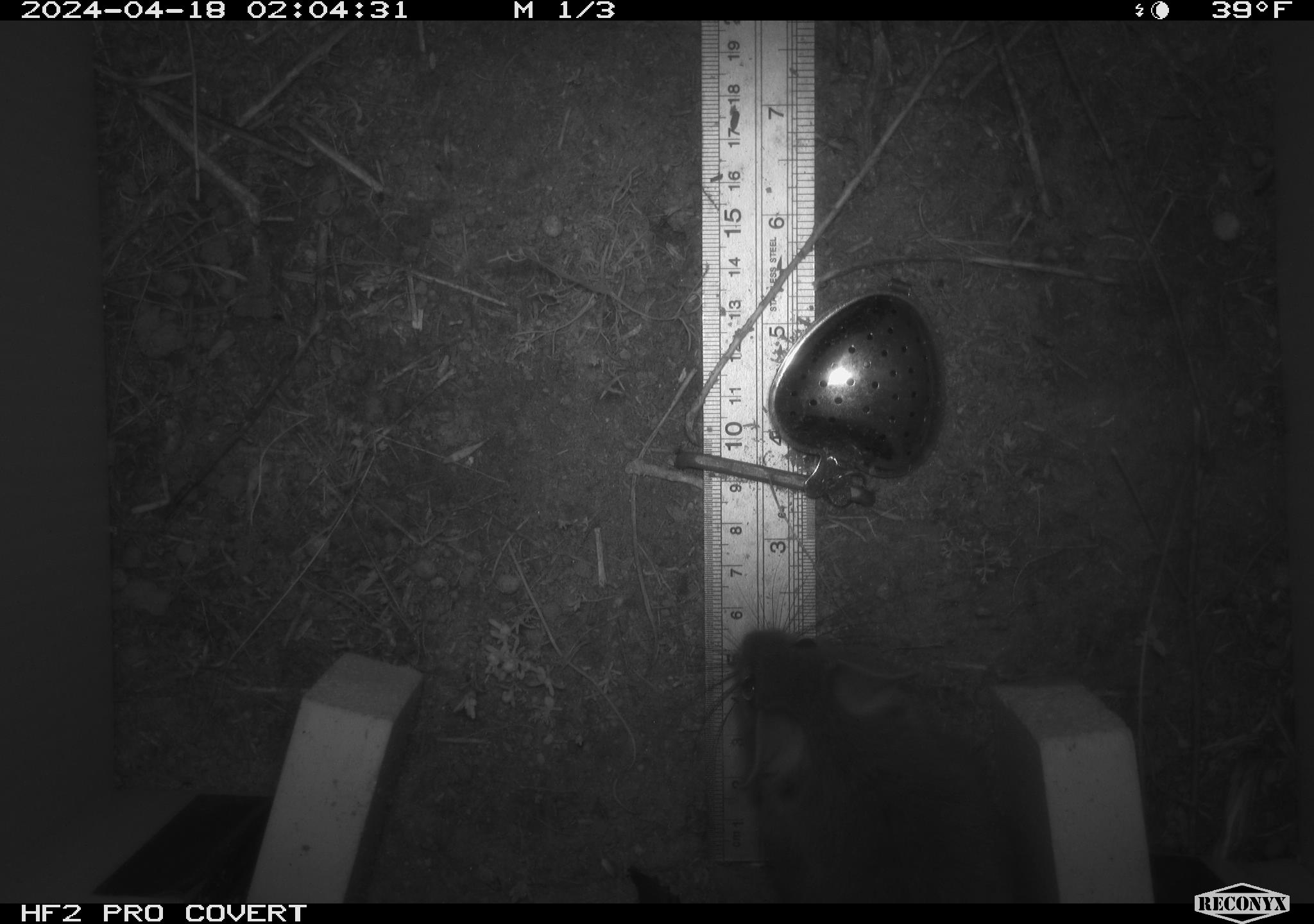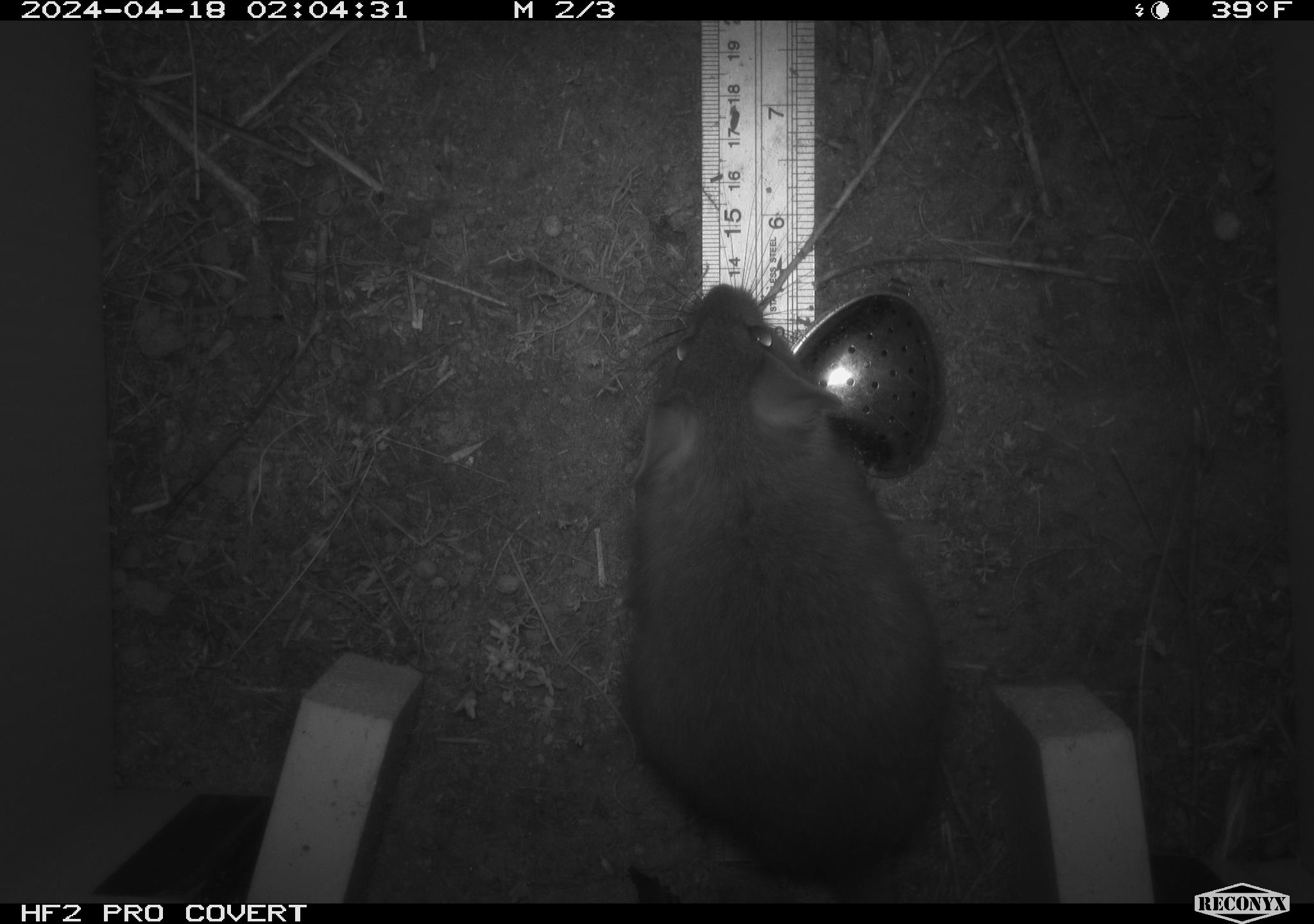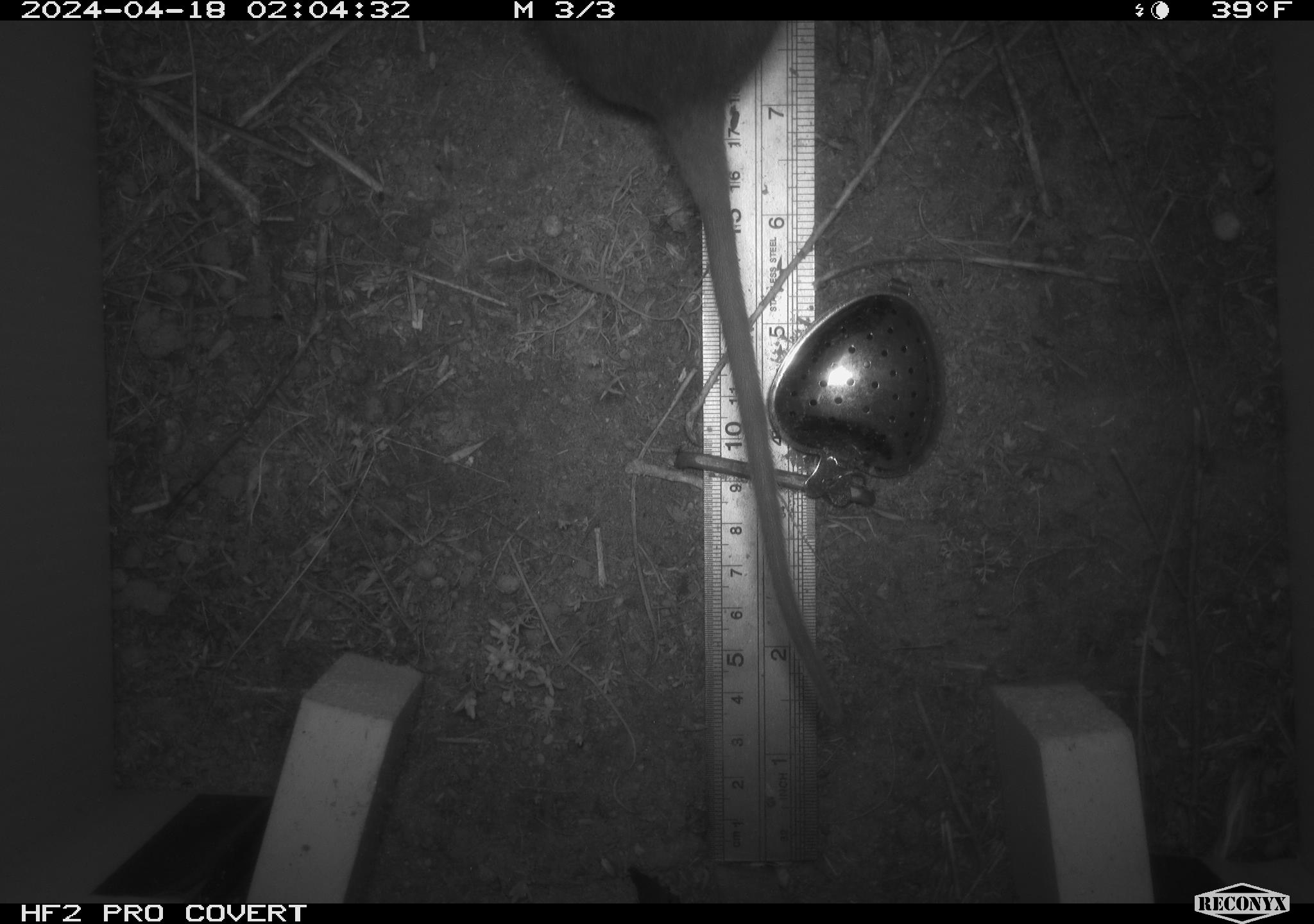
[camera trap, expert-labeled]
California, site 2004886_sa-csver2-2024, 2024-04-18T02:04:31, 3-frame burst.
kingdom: Animalia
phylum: Chordata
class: Mammalia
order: Rodentia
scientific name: Rodentia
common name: rodent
Rodent (Rodentia).